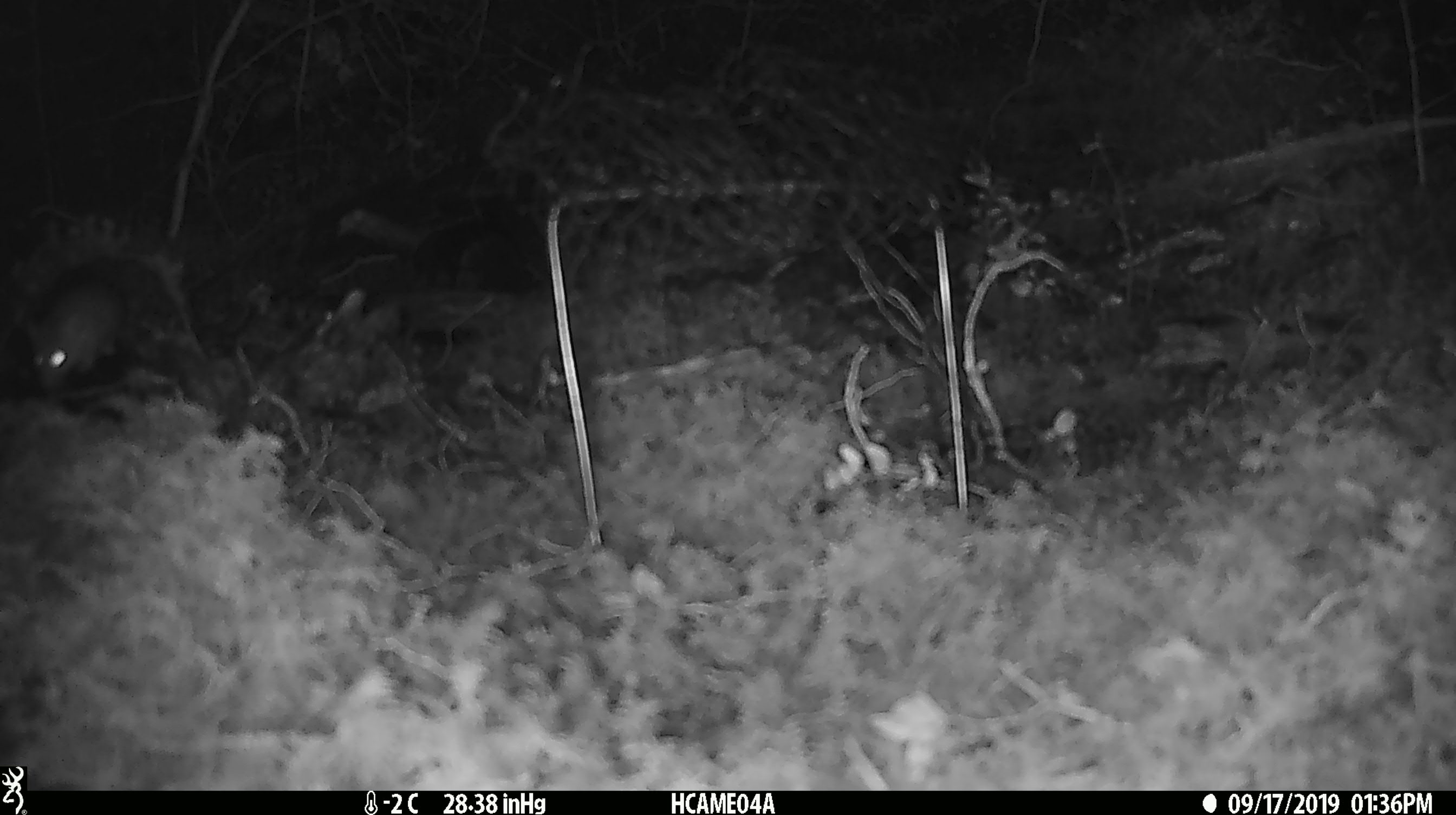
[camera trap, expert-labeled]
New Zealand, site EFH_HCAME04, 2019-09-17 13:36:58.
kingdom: Animalia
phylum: Chordata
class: Mammalia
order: Rodentia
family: Muridae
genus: Mus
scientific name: Mus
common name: mouse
Mouse (Mus).